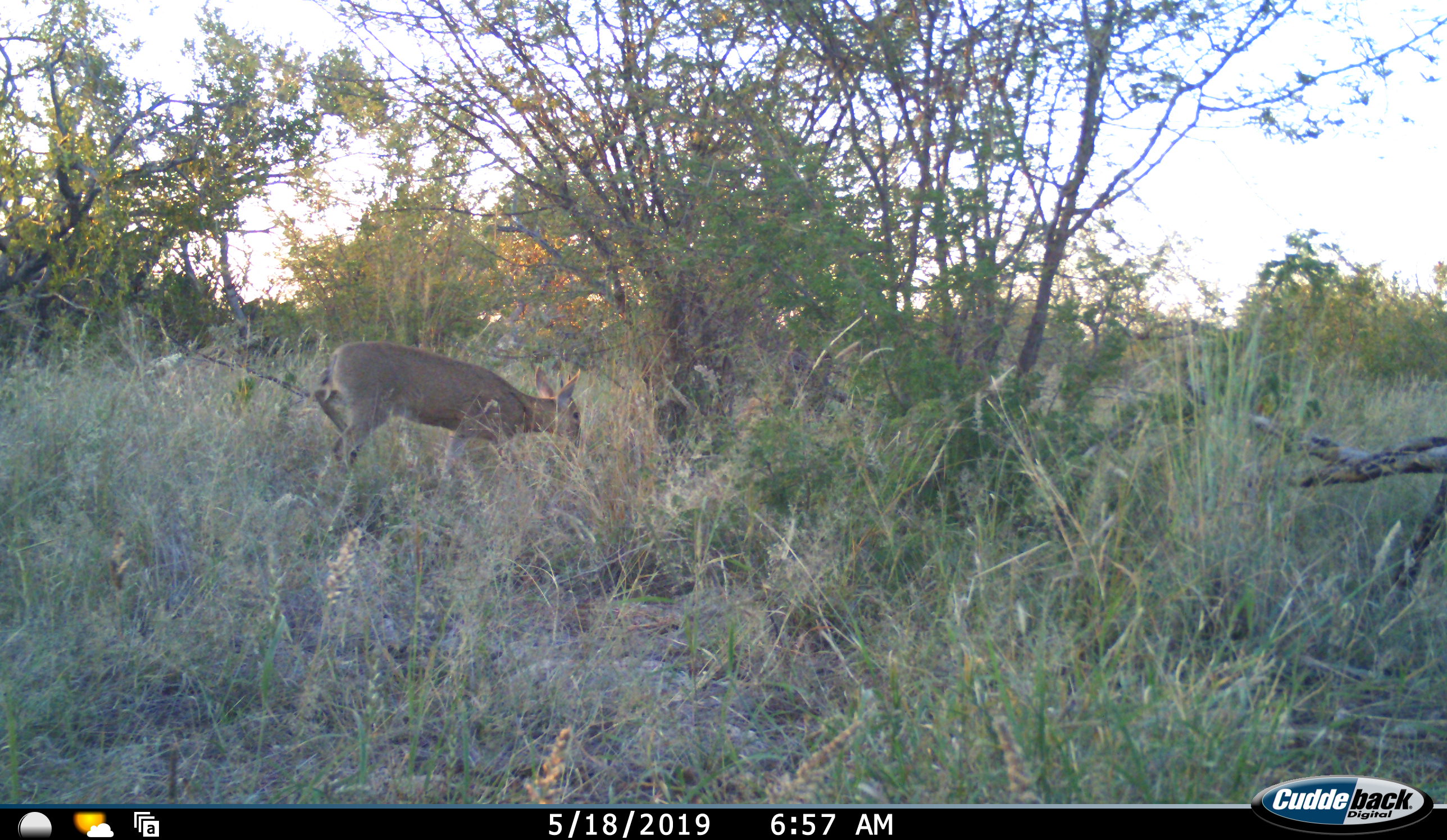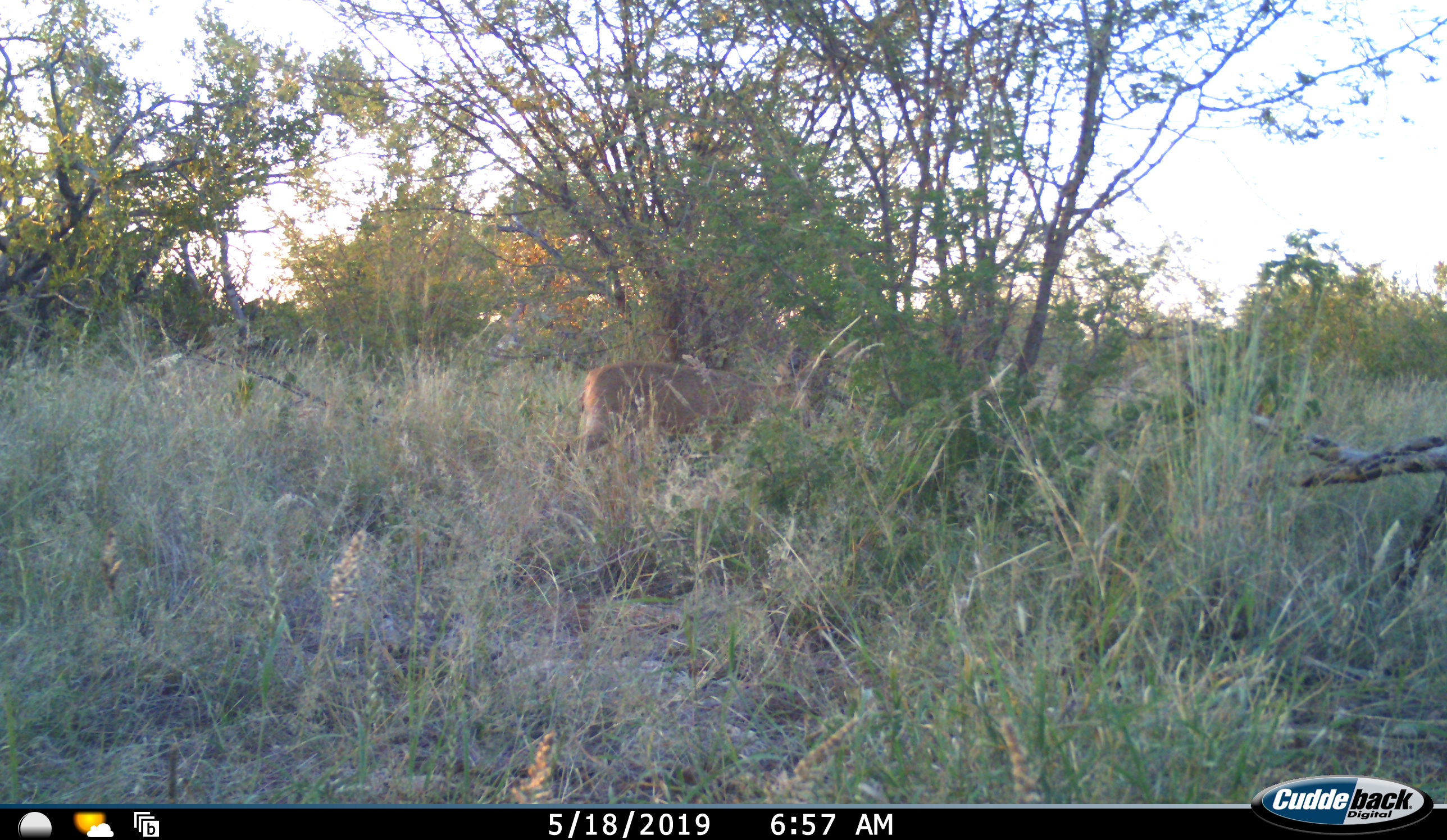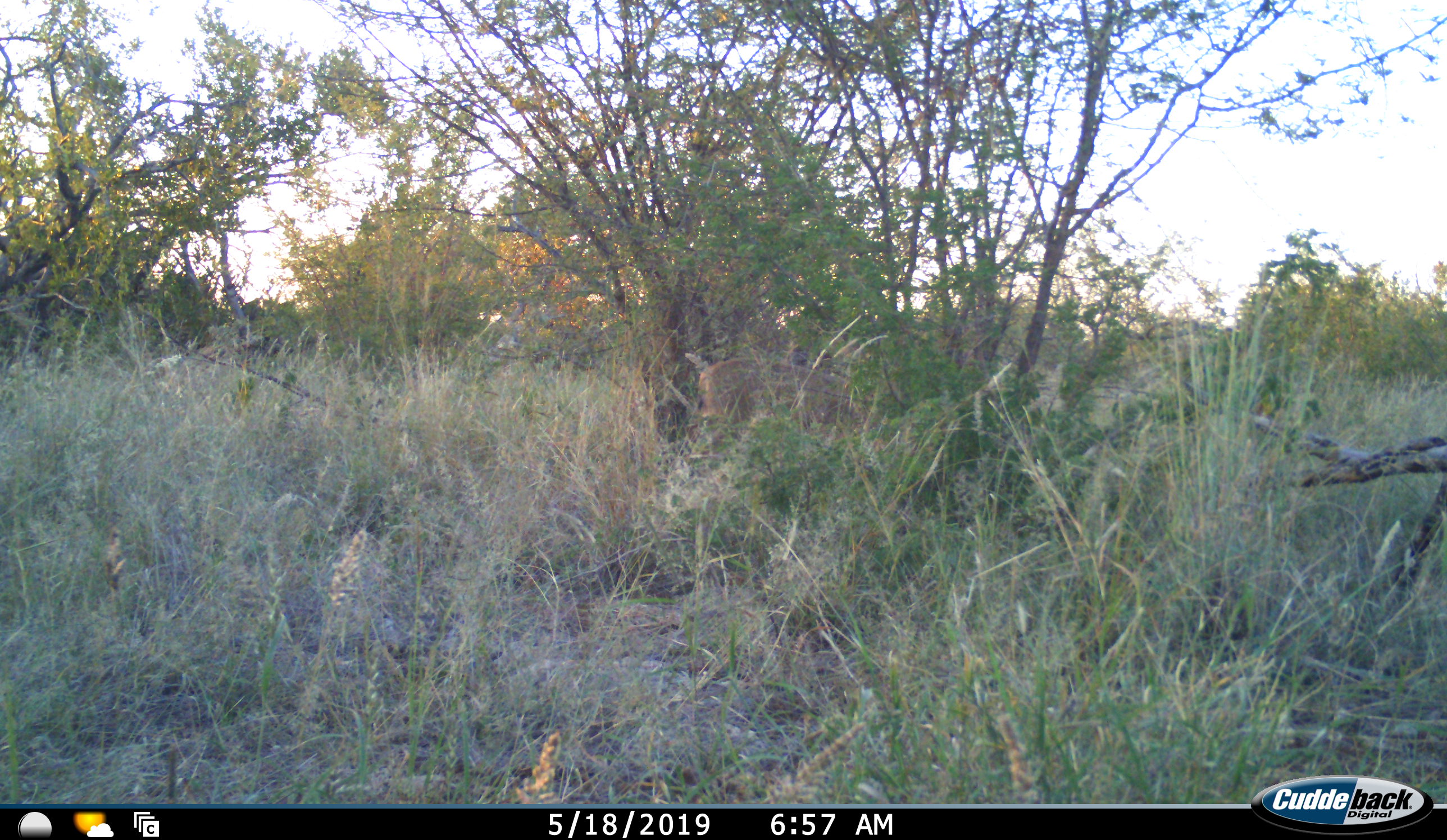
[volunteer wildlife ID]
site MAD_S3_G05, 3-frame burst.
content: unidentified animal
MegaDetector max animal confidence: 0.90